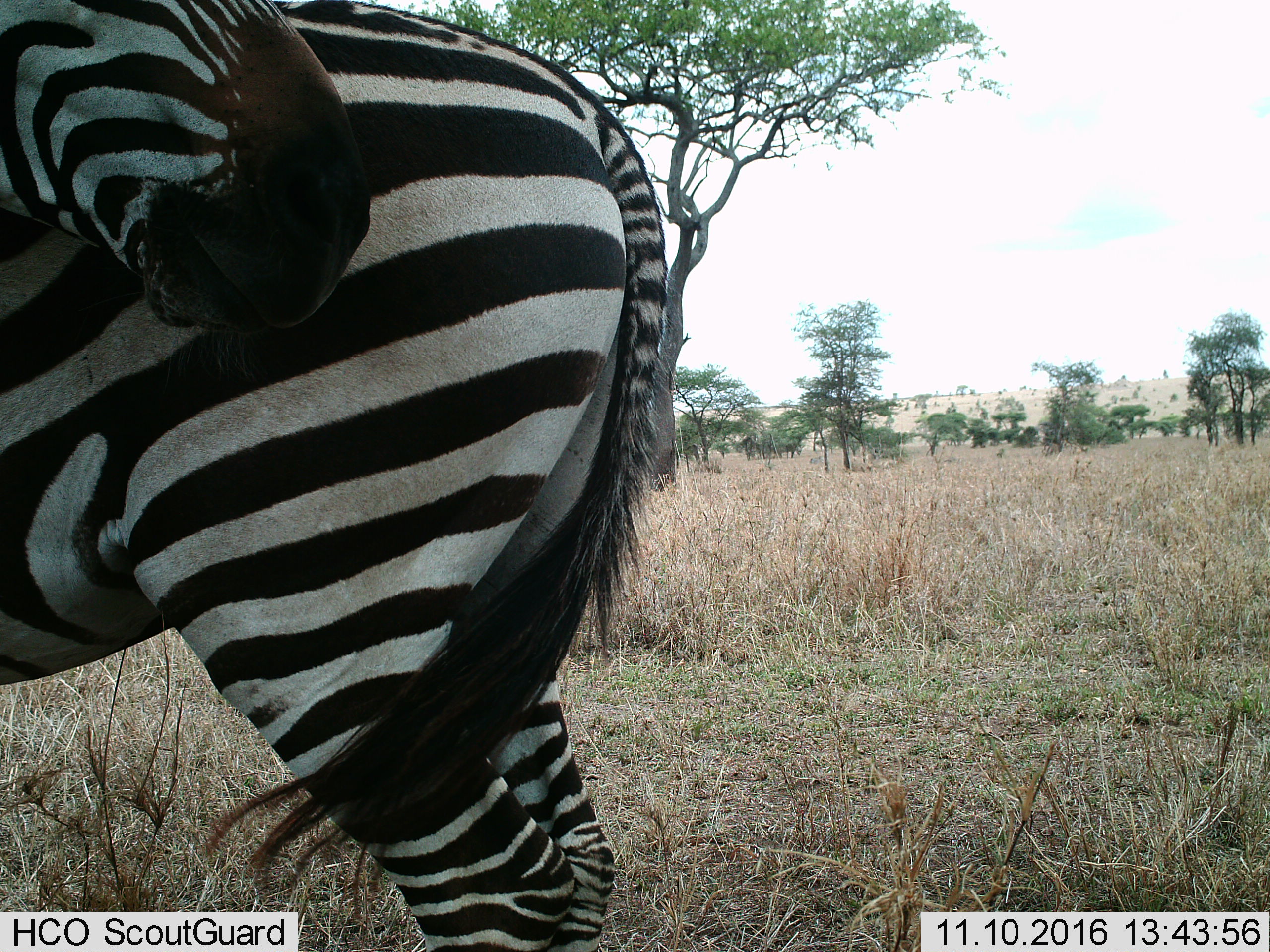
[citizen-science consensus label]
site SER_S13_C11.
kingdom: Animalia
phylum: Chordata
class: Mammalia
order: Perissodactyla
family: Equidae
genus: Equus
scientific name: Equus quagga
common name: plains zebra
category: zebraplains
Zebraplains (plains zebra) (Equus quagga), count 1. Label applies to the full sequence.